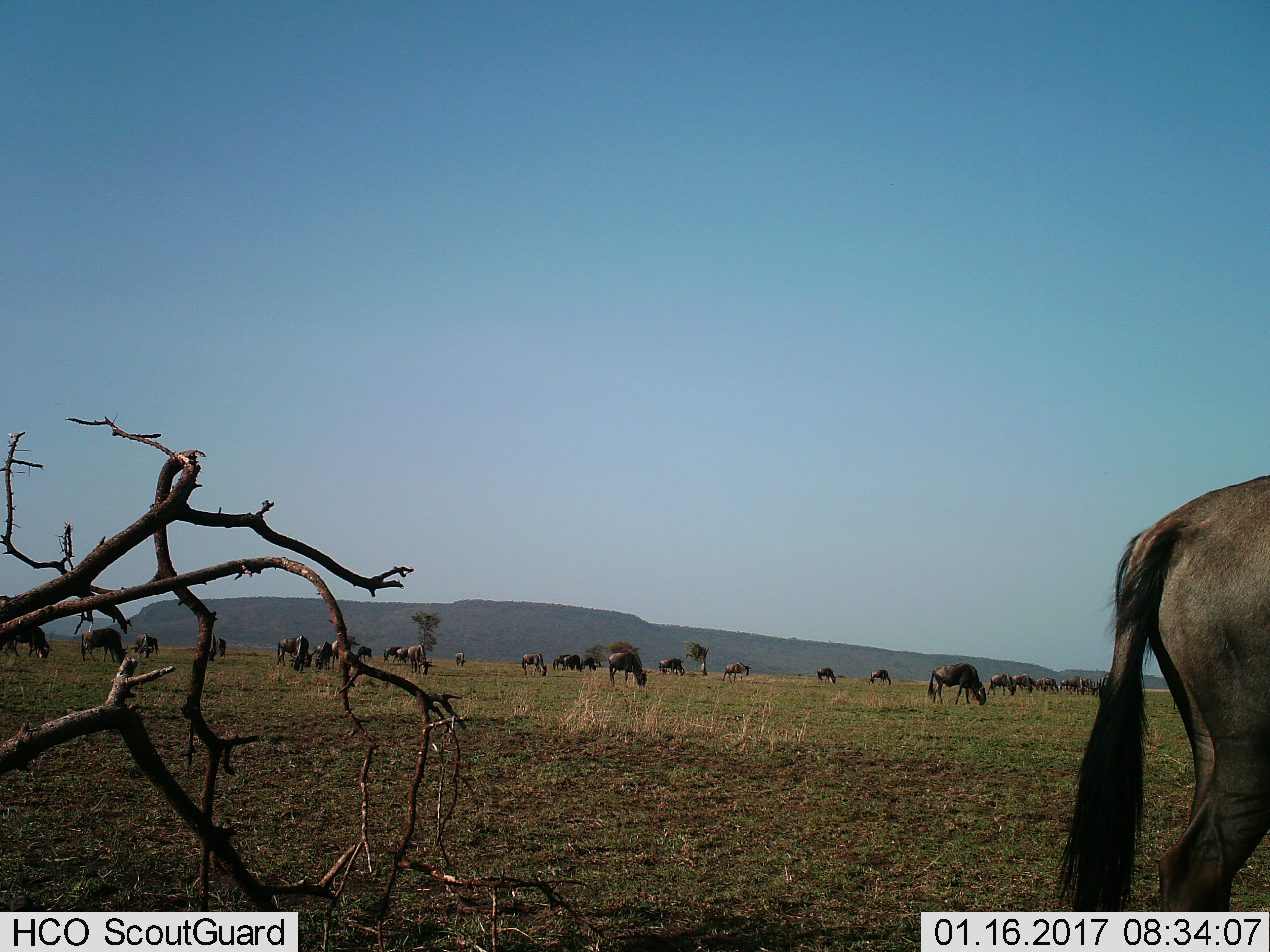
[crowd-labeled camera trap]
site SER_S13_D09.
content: unidentified animal